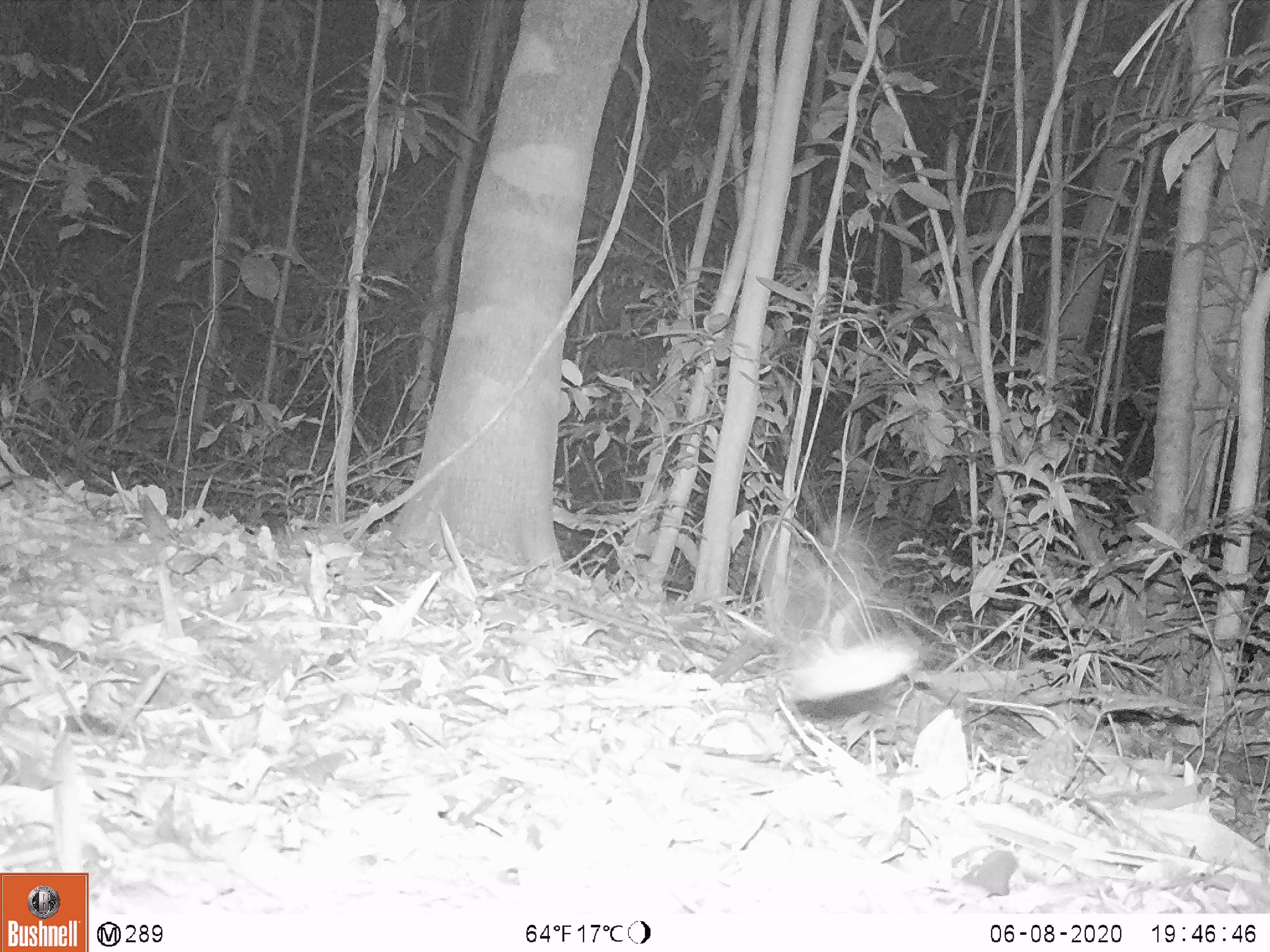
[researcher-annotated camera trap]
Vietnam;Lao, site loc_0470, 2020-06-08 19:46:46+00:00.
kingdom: Animalia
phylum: Chordata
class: Mammalia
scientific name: Mammalia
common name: mammal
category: unidentified small mammal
Unidentified small mammal (mammal) (Mammalia). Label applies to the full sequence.